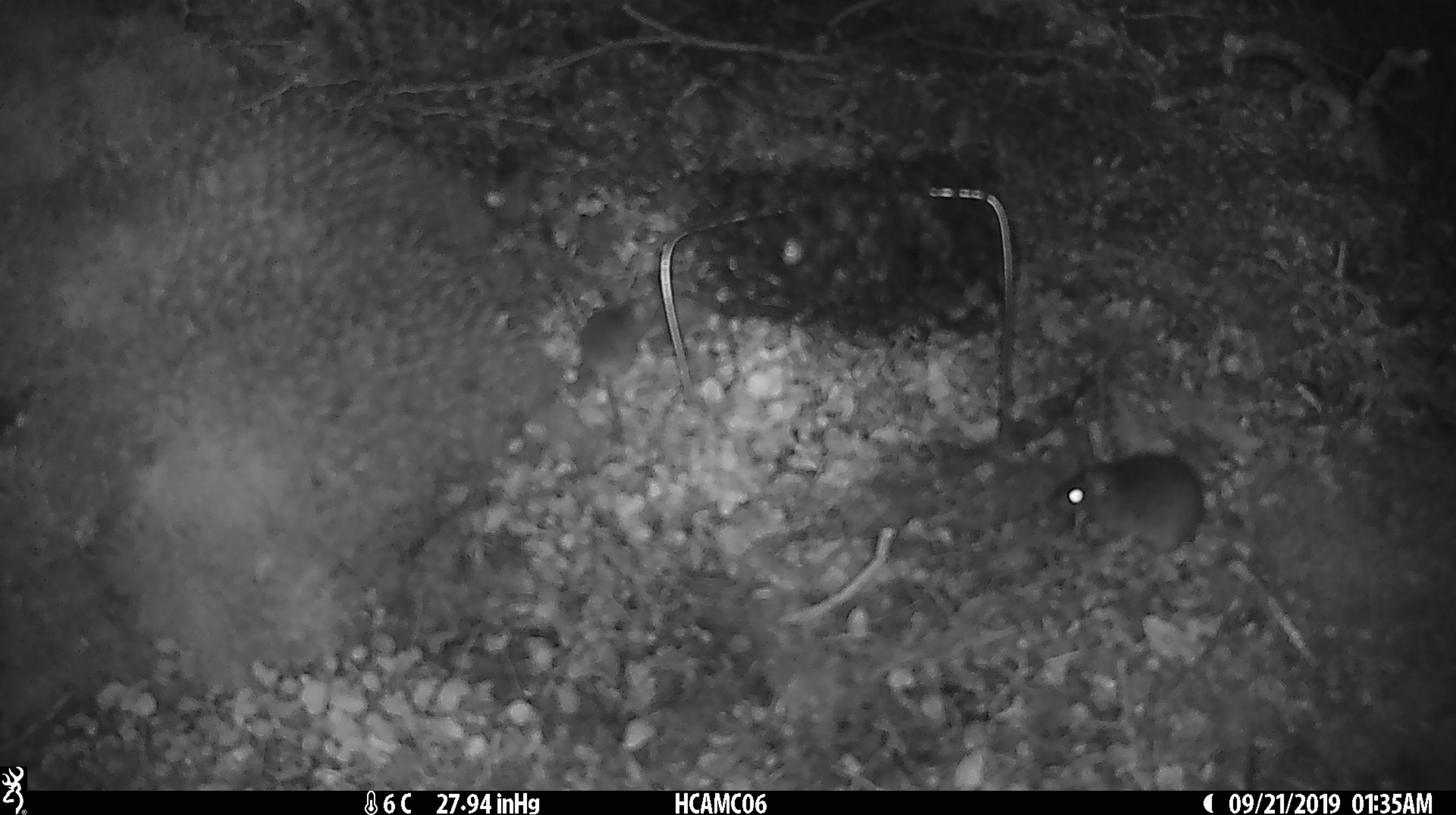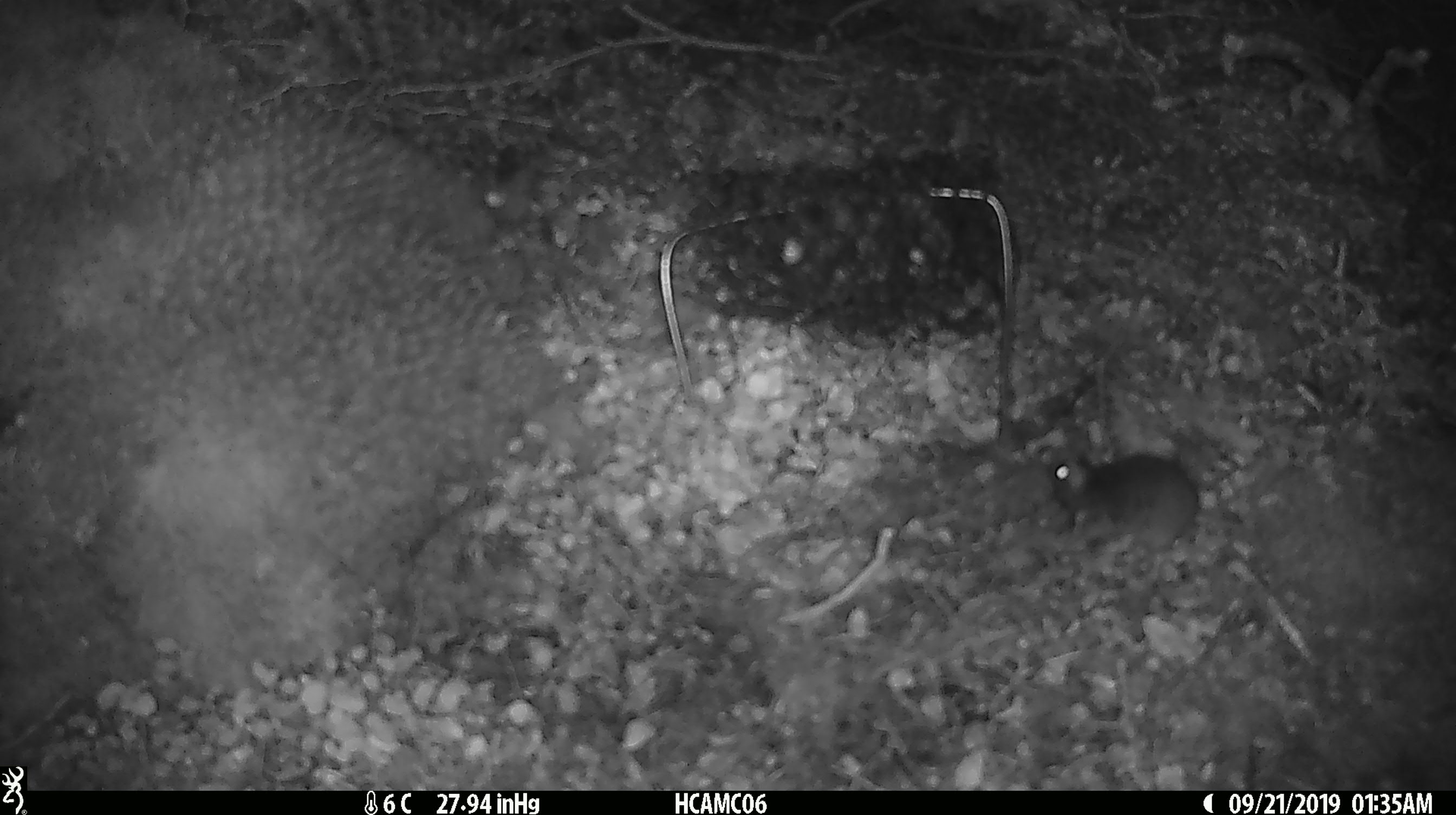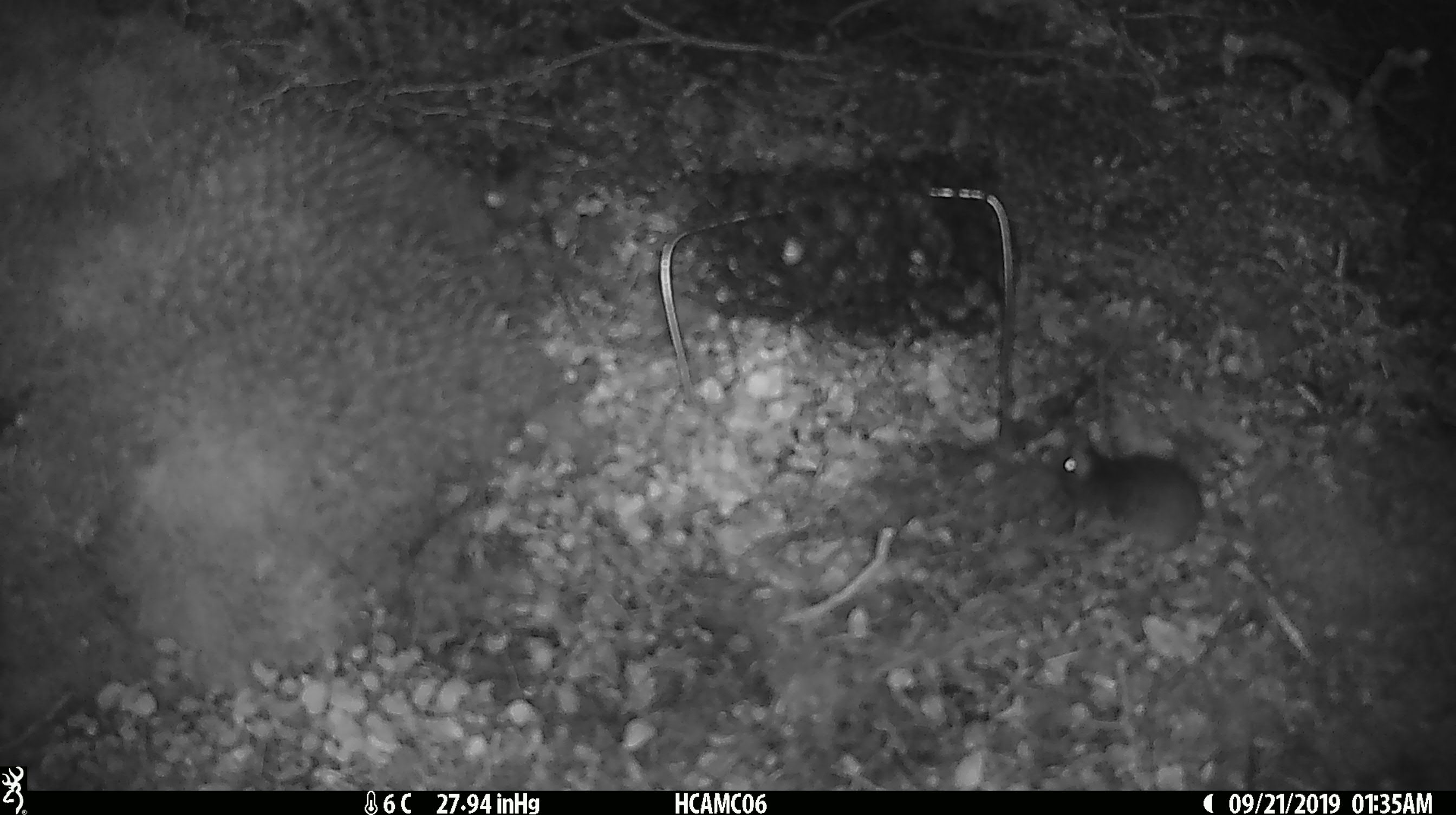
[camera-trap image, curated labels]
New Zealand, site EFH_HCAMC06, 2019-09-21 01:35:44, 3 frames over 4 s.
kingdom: Animalia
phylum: Chordata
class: Mammalia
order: Rodentia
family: Muridae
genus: Mus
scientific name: Mus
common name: mouse